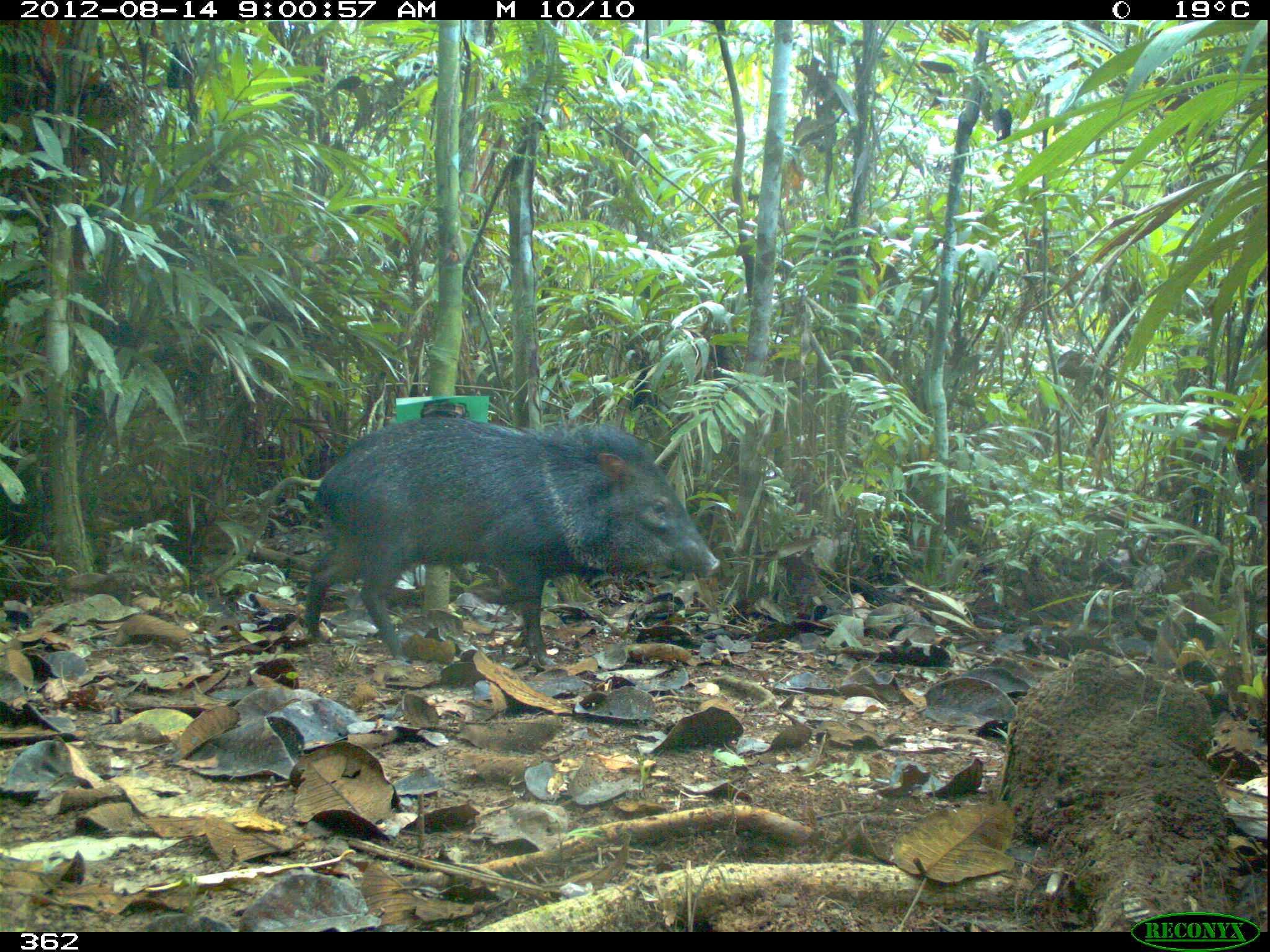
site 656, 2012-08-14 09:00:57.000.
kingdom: Animalia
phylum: Chordata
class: Mammalia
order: Artiodactyla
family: Tayassuidae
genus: Pecari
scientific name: Pecari tajacu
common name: collared peccary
Pecari tajacu (collared peccary).